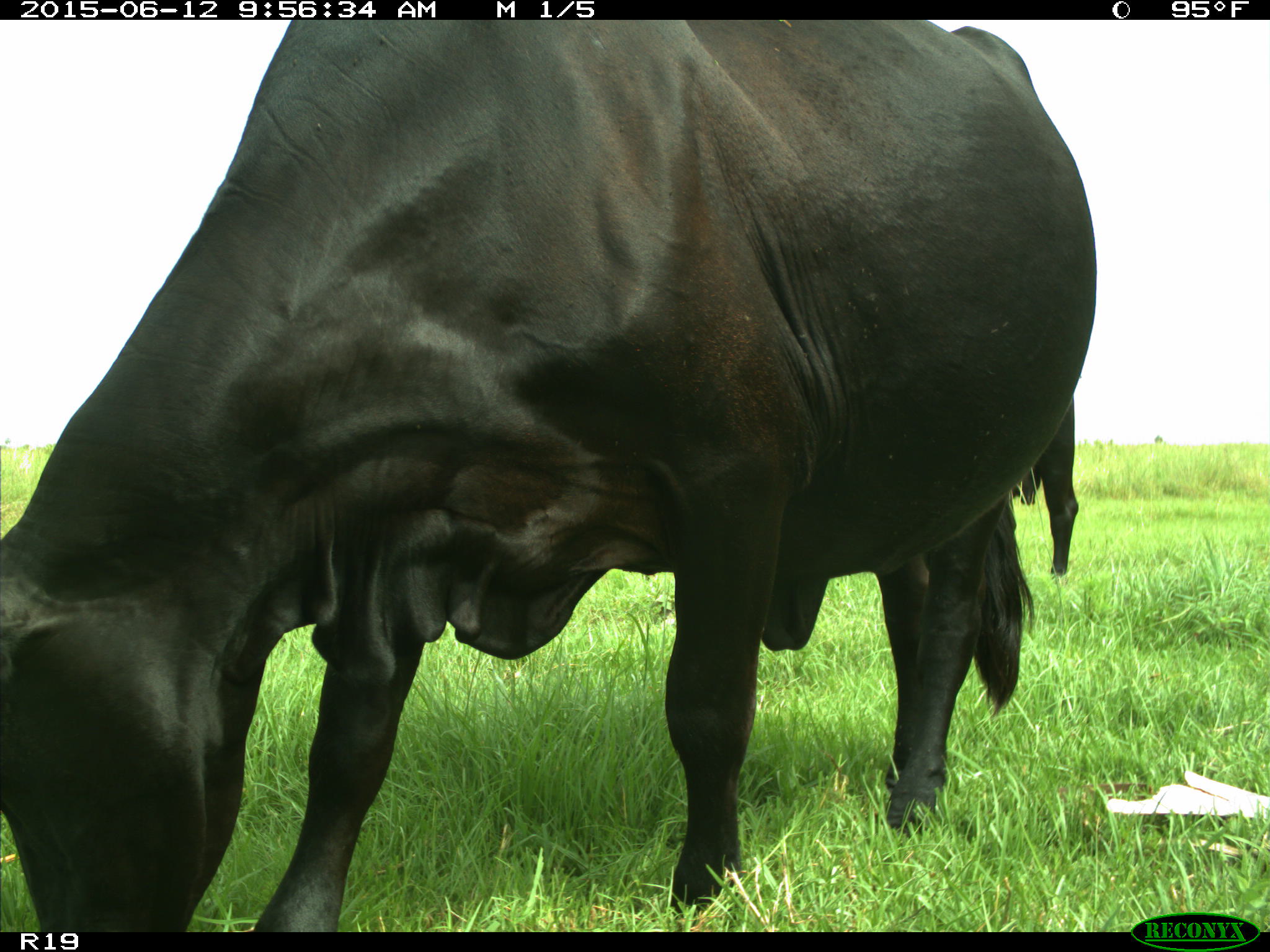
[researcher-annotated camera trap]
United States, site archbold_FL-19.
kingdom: Animalia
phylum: Chordata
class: Mammalia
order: Artiodactyla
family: Bovidae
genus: Bos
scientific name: Bos taurus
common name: domestic cow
Bos taurus (domestic cow).